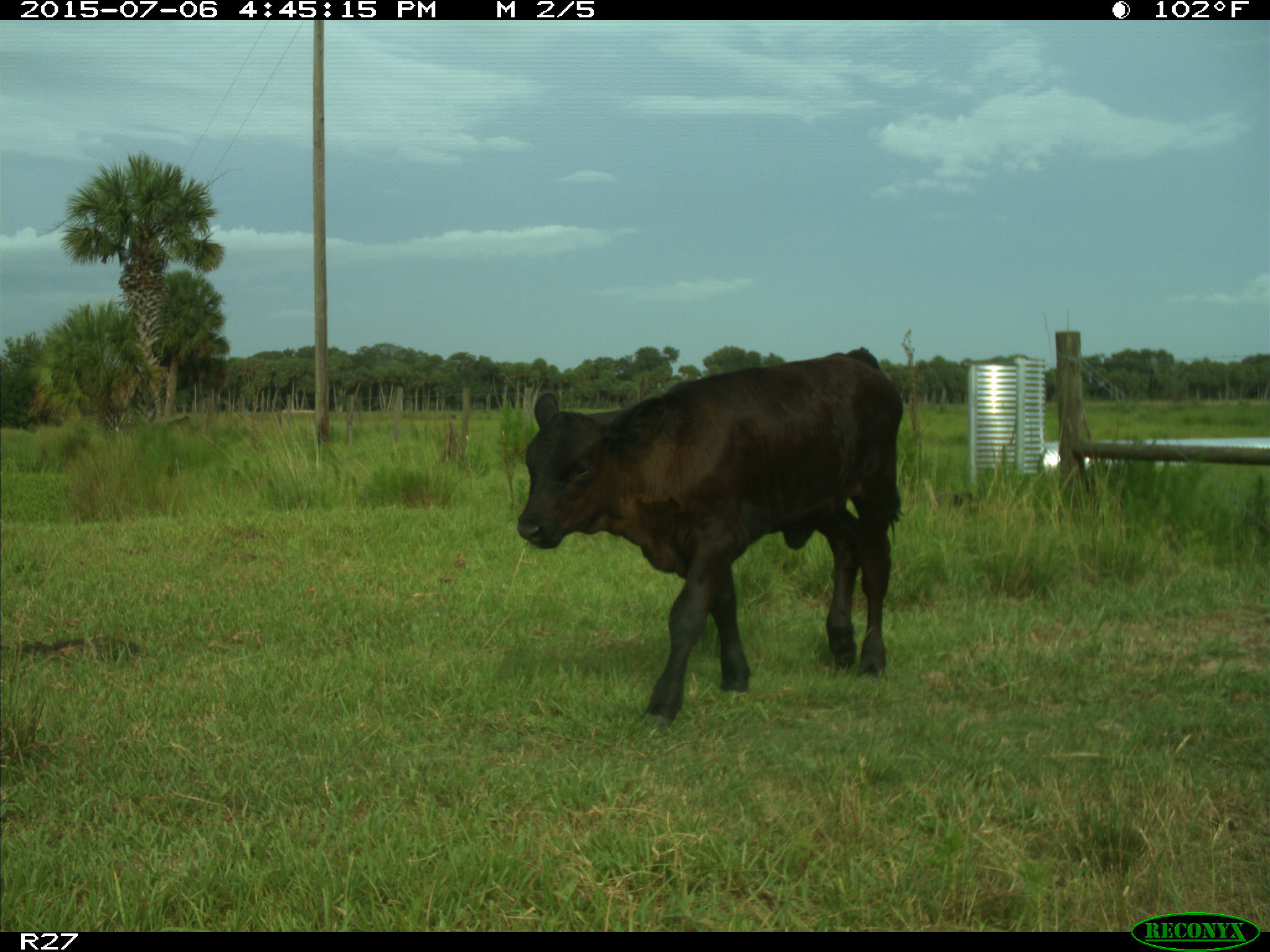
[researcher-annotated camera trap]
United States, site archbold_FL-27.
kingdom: Animalia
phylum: Chordata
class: Mammalia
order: Artiodactyla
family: Bovidae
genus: Bos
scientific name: Bos taurus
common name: domestic cow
Bos taurus (domestic cow).